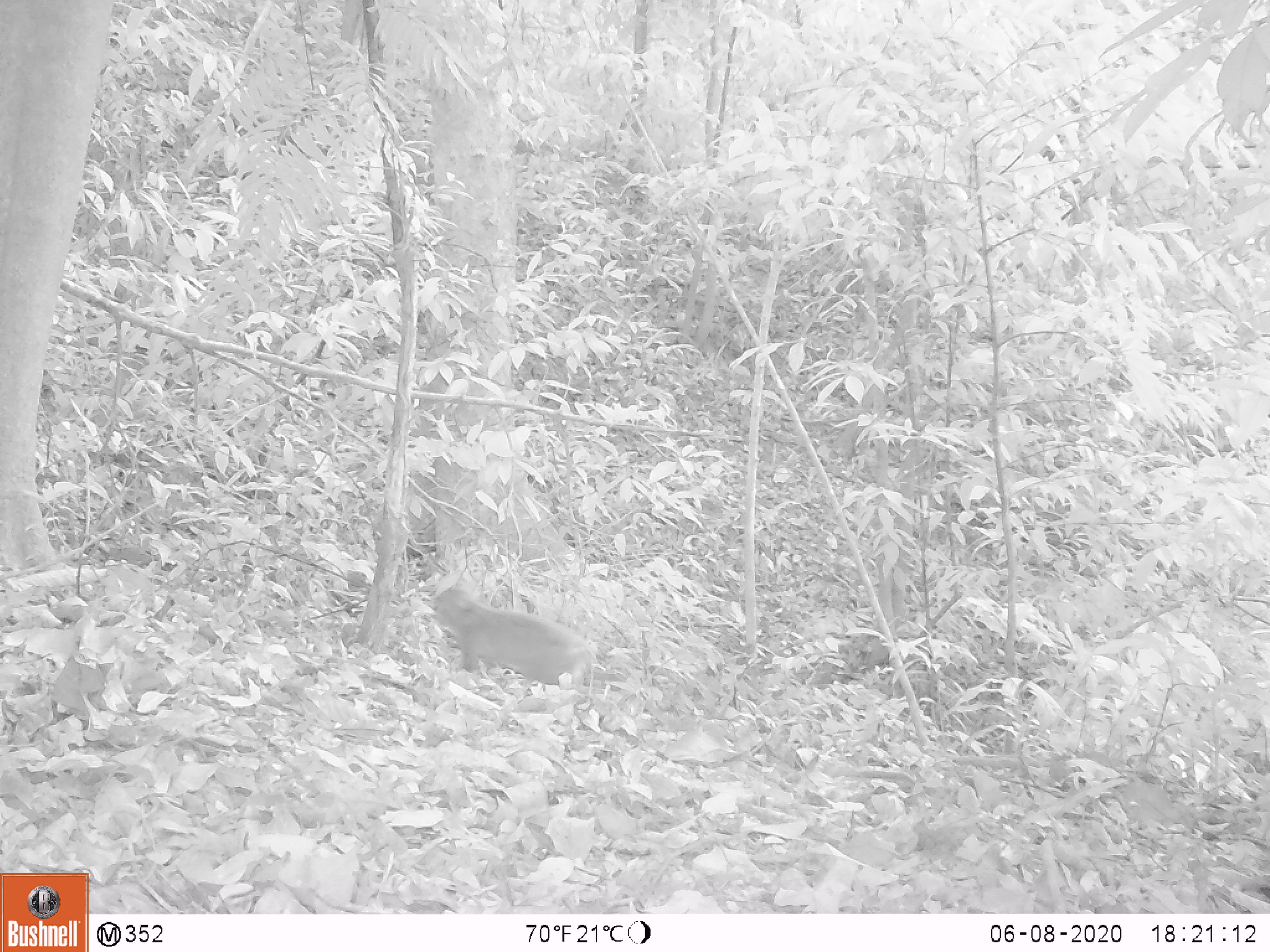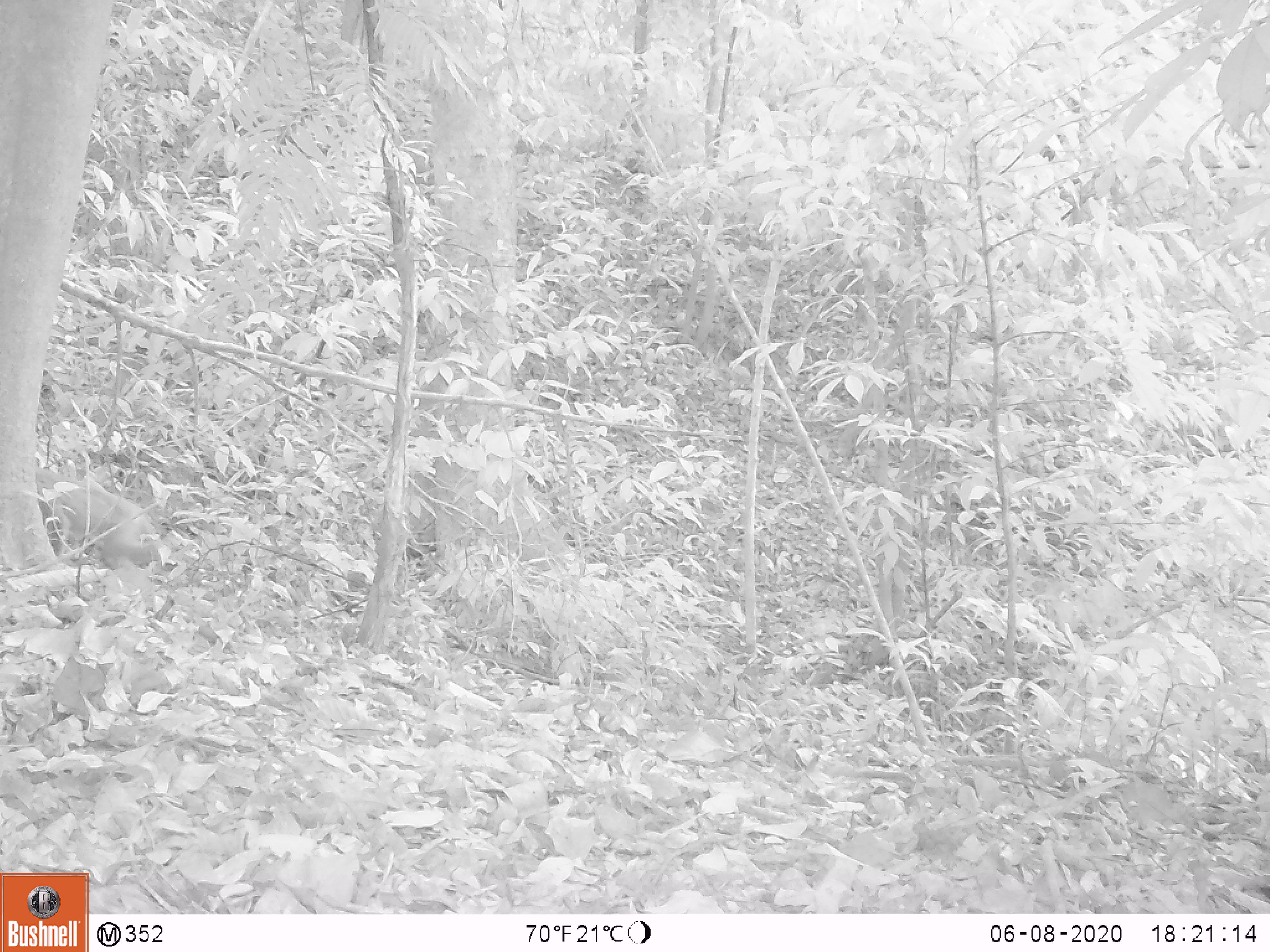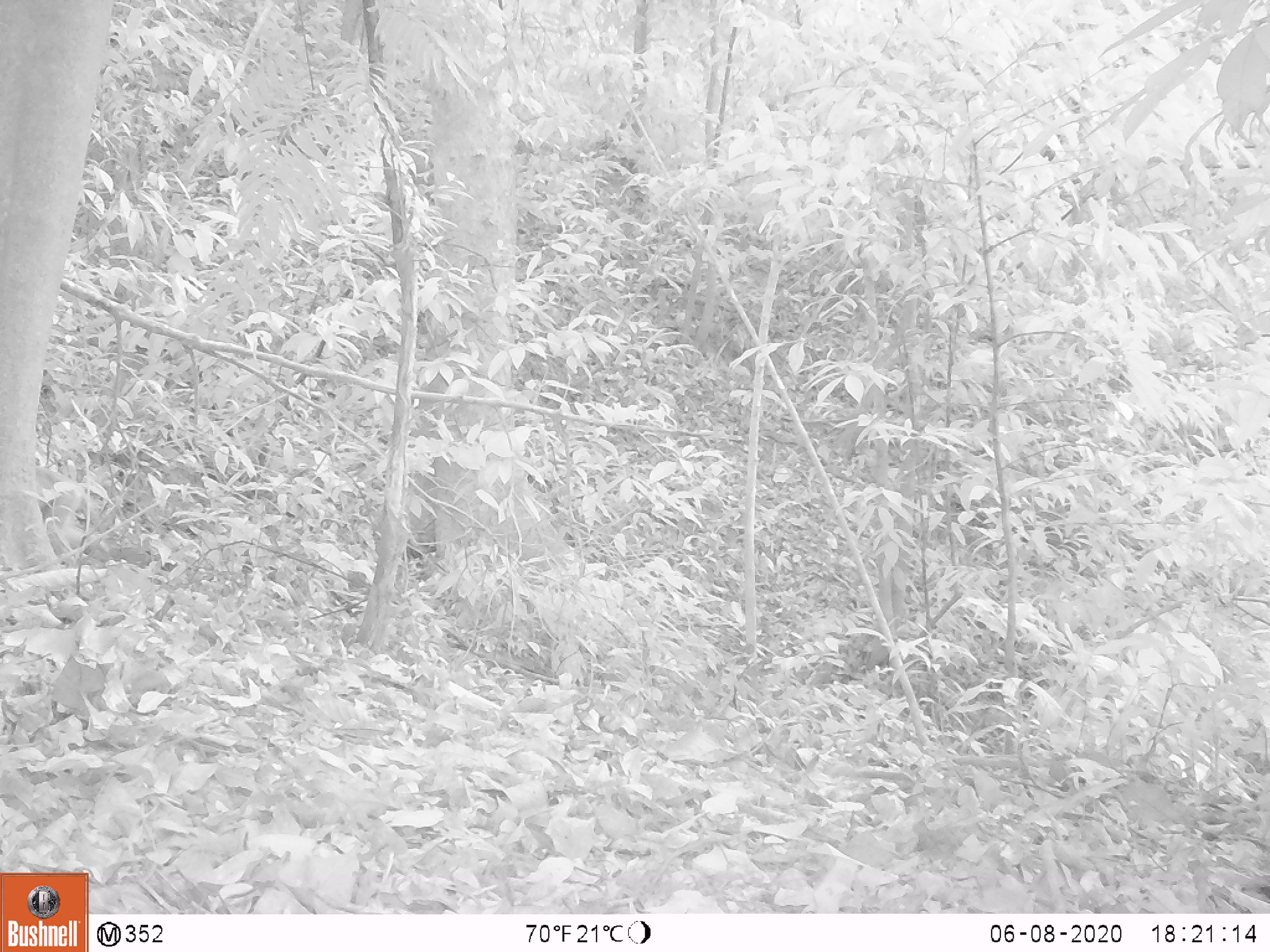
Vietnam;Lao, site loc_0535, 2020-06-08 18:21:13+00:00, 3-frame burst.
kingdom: Animalia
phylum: Chordata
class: Mammalia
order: Primates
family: Cercopithecidae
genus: Macaca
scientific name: Macaca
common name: macaques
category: assam or rhesus macaque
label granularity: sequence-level